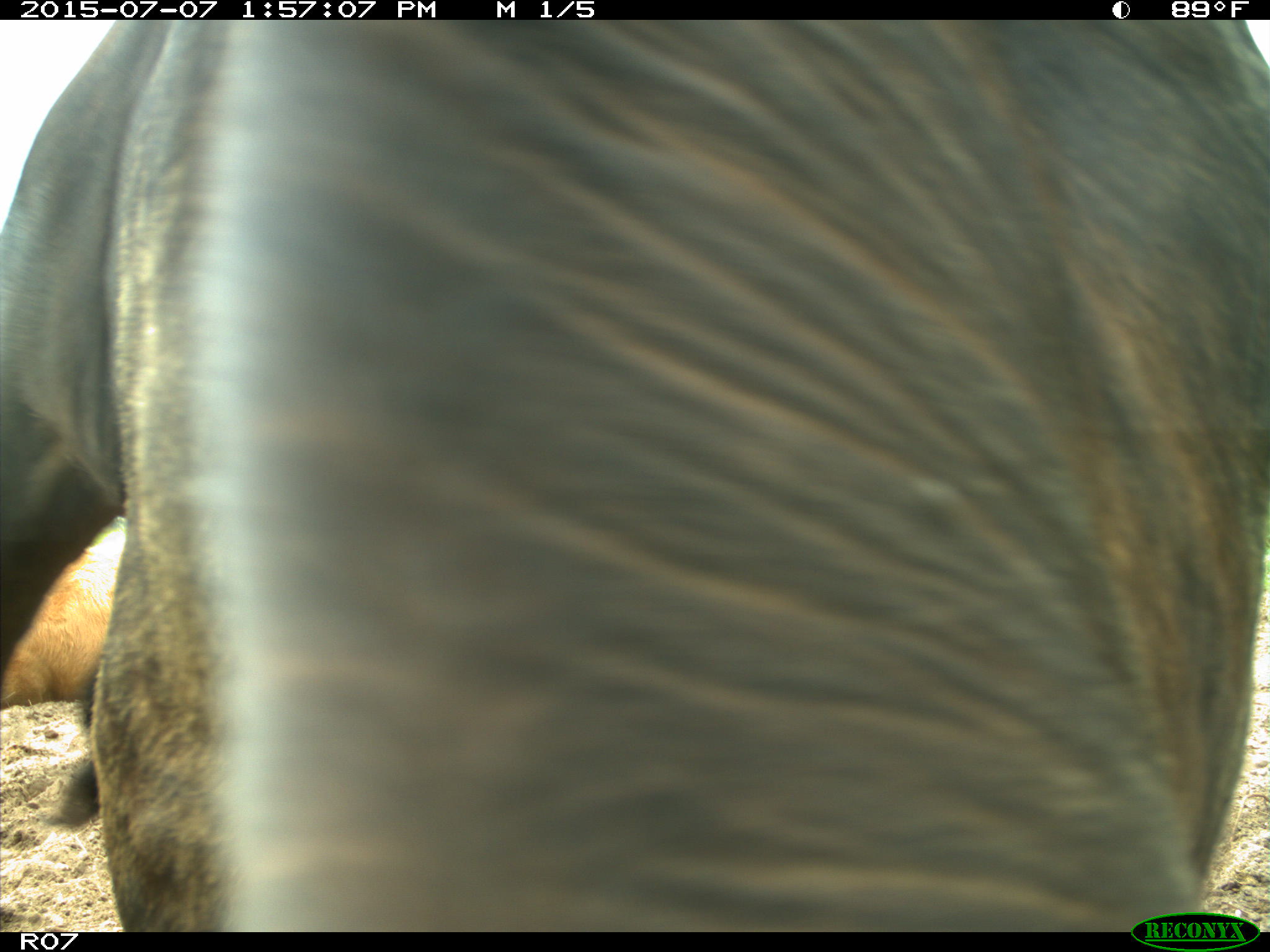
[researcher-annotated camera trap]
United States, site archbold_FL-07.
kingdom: Animalia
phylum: Chordata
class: Mammalia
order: Artiodactyla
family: Bovidae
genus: Bos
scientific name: Bos taurus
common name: domestic cow